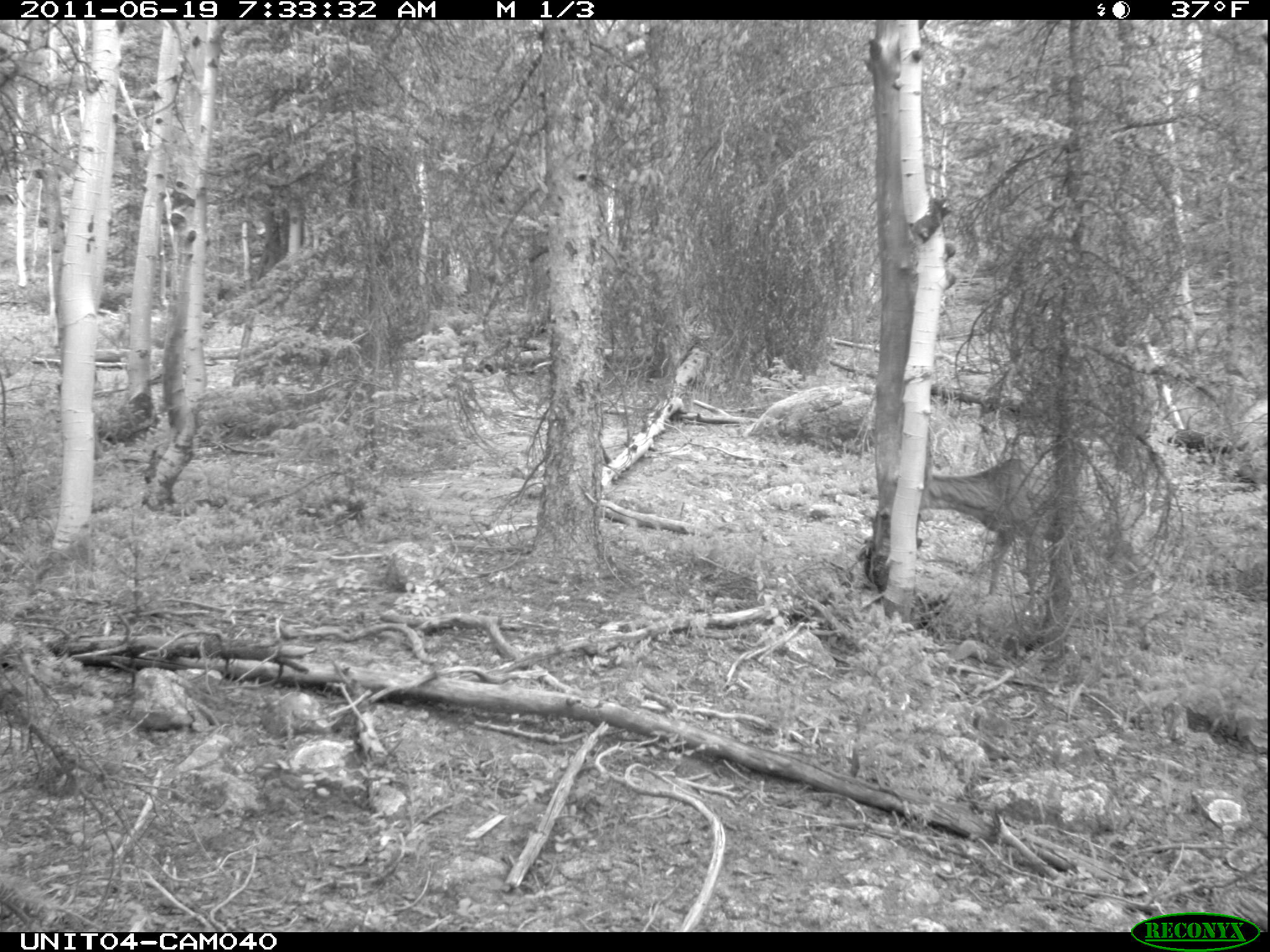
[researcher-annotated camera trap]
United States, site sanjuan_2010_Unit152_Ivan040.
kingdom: Animalia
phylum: Chordata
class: Mammalia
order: Artiodactyla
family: Cervidae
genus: Odocoileus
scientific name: Odocoileus hemionus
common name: mule deer